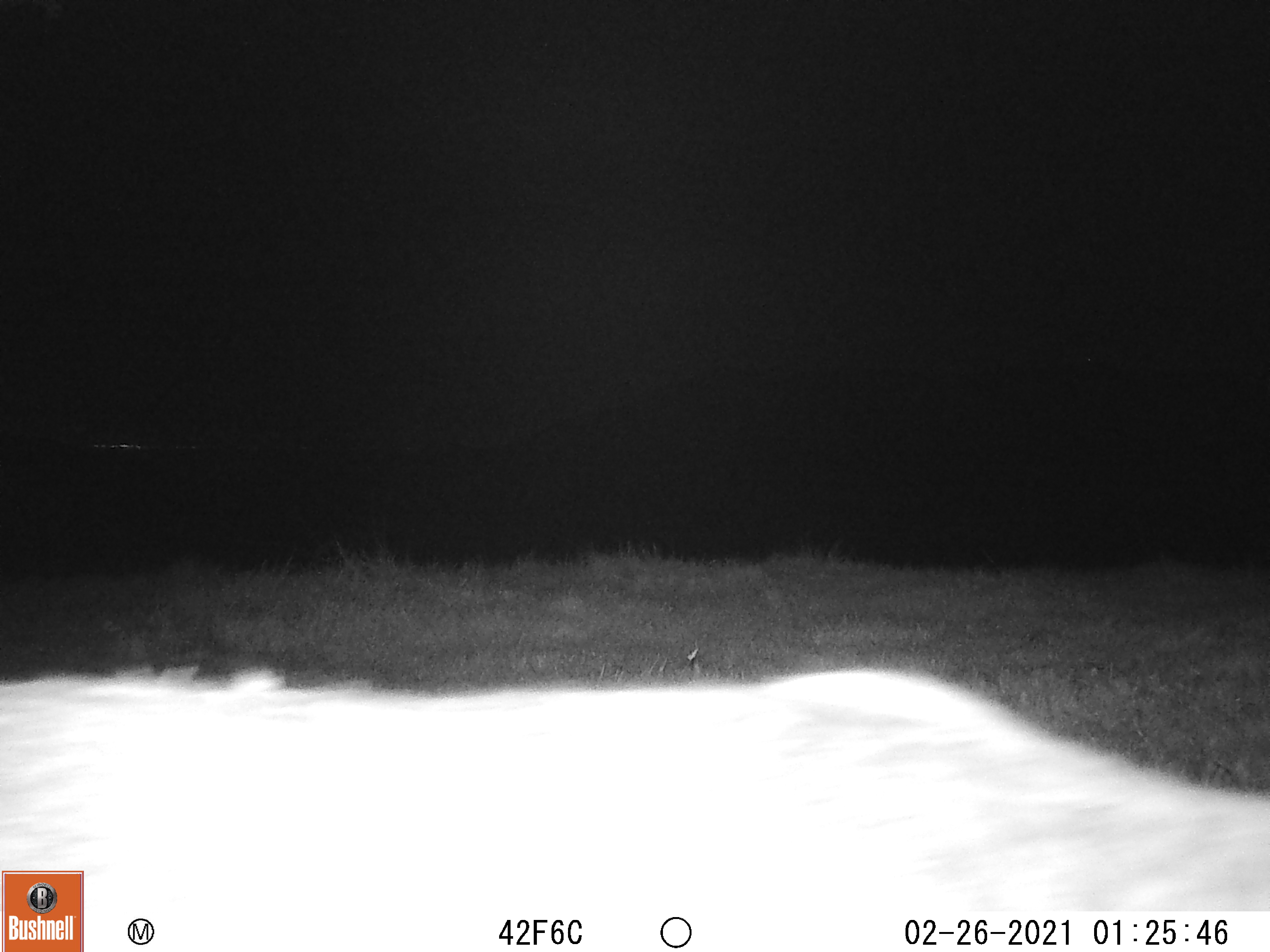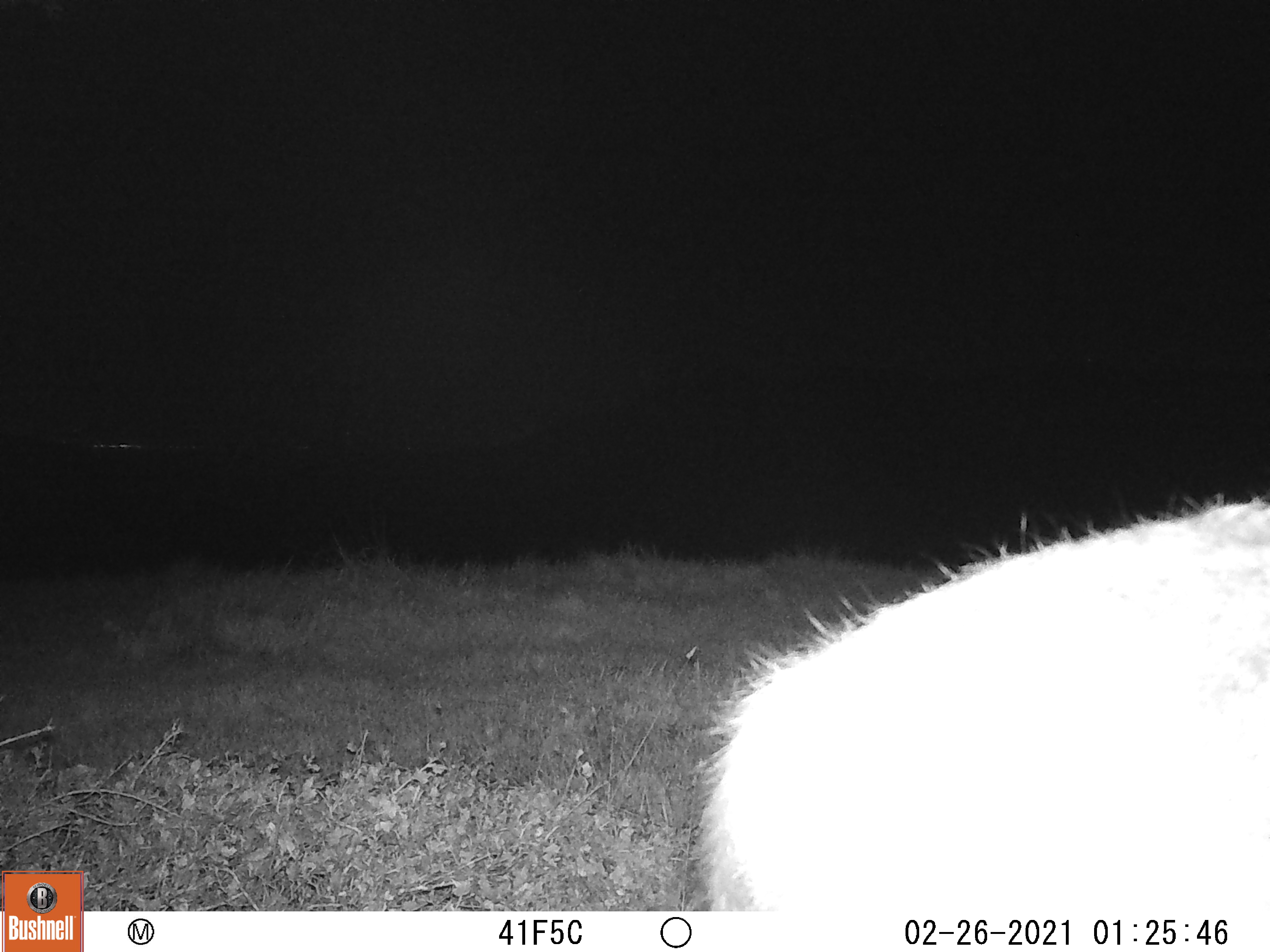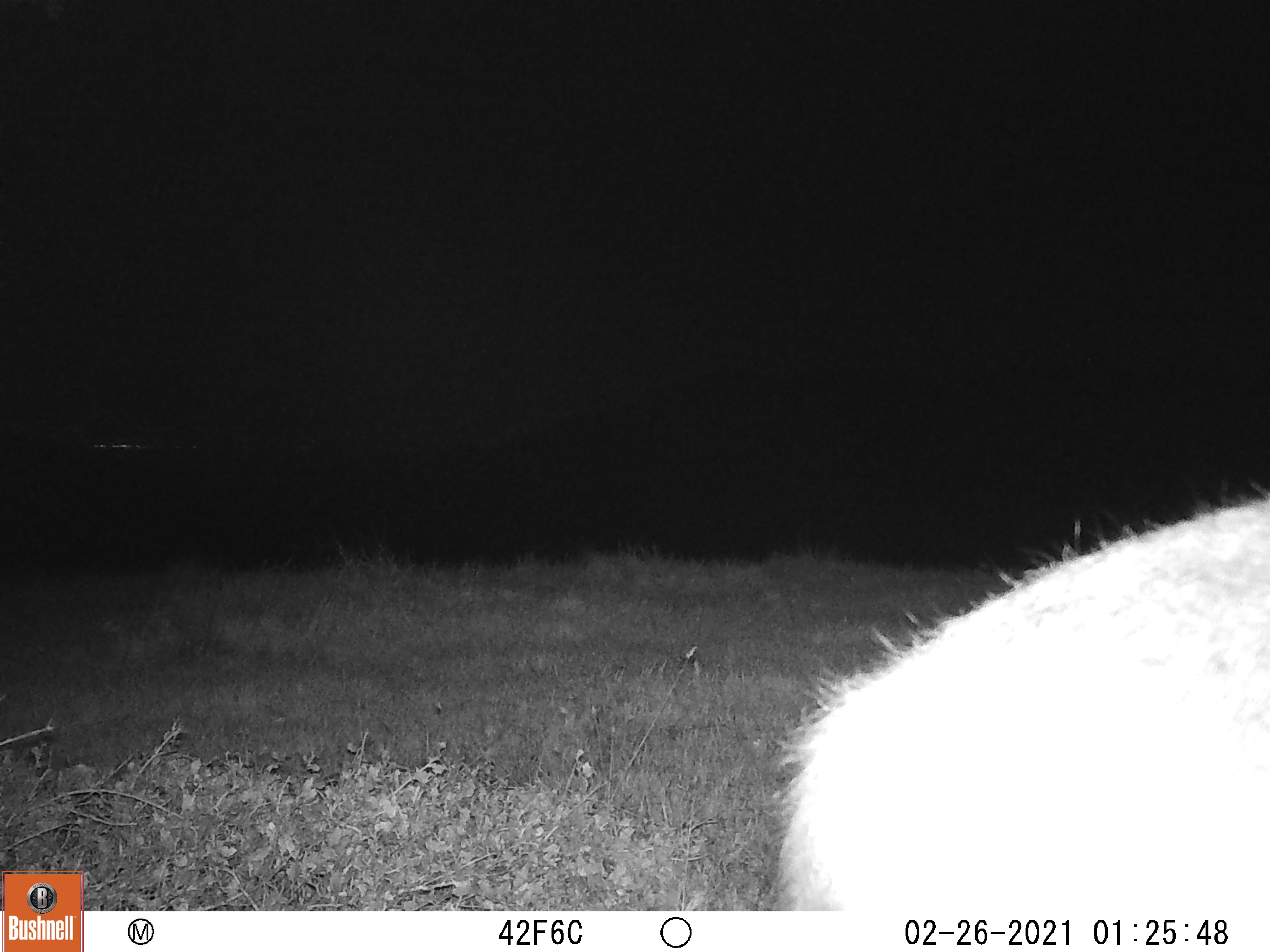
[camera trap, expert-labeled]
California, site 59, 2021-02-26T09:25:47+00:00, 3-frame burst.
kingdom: Animalia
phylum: Chordata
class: Mammalia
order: Artiodactyla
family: Cervidae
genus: Odocoileus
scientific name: Odocoileus hemionus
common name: mule deer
Mule deer (Odocoileus hemionus).